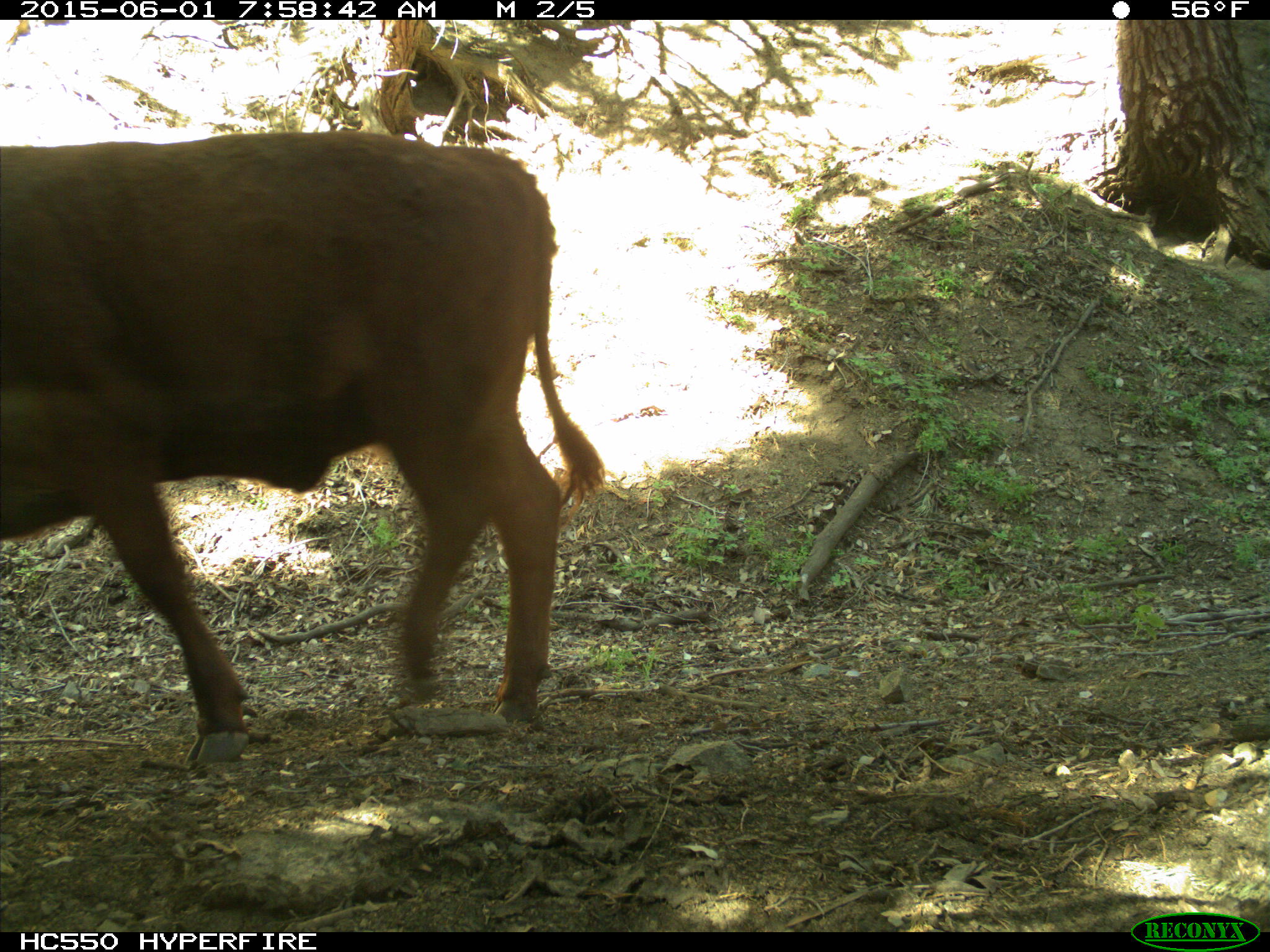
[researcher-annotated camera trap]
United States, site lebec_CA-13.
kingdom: Animalia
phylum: Chordata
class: Mammalia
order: Artiodactyla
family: Bovidae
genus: Bos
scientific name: Bos taurus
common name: domestic cow